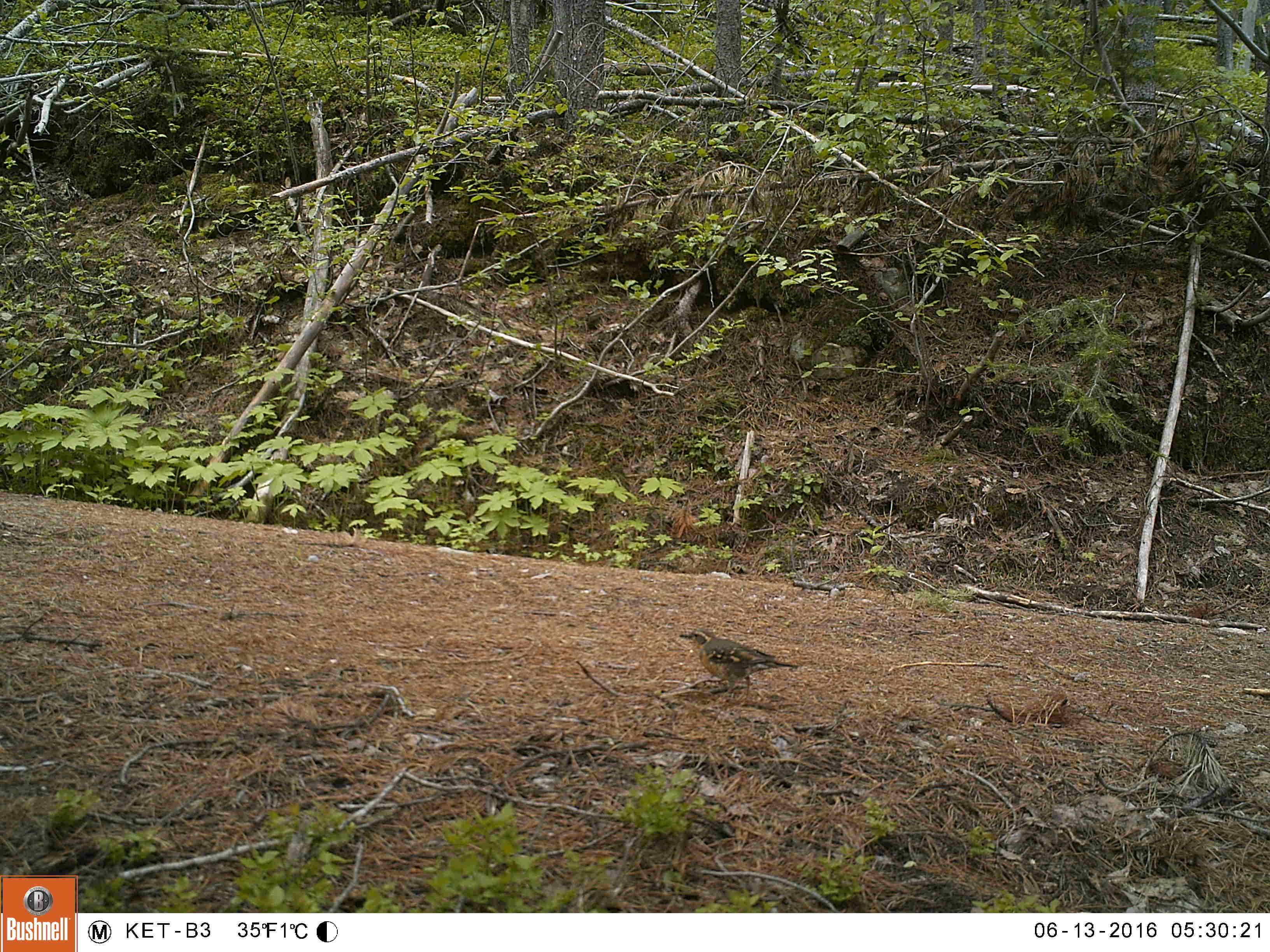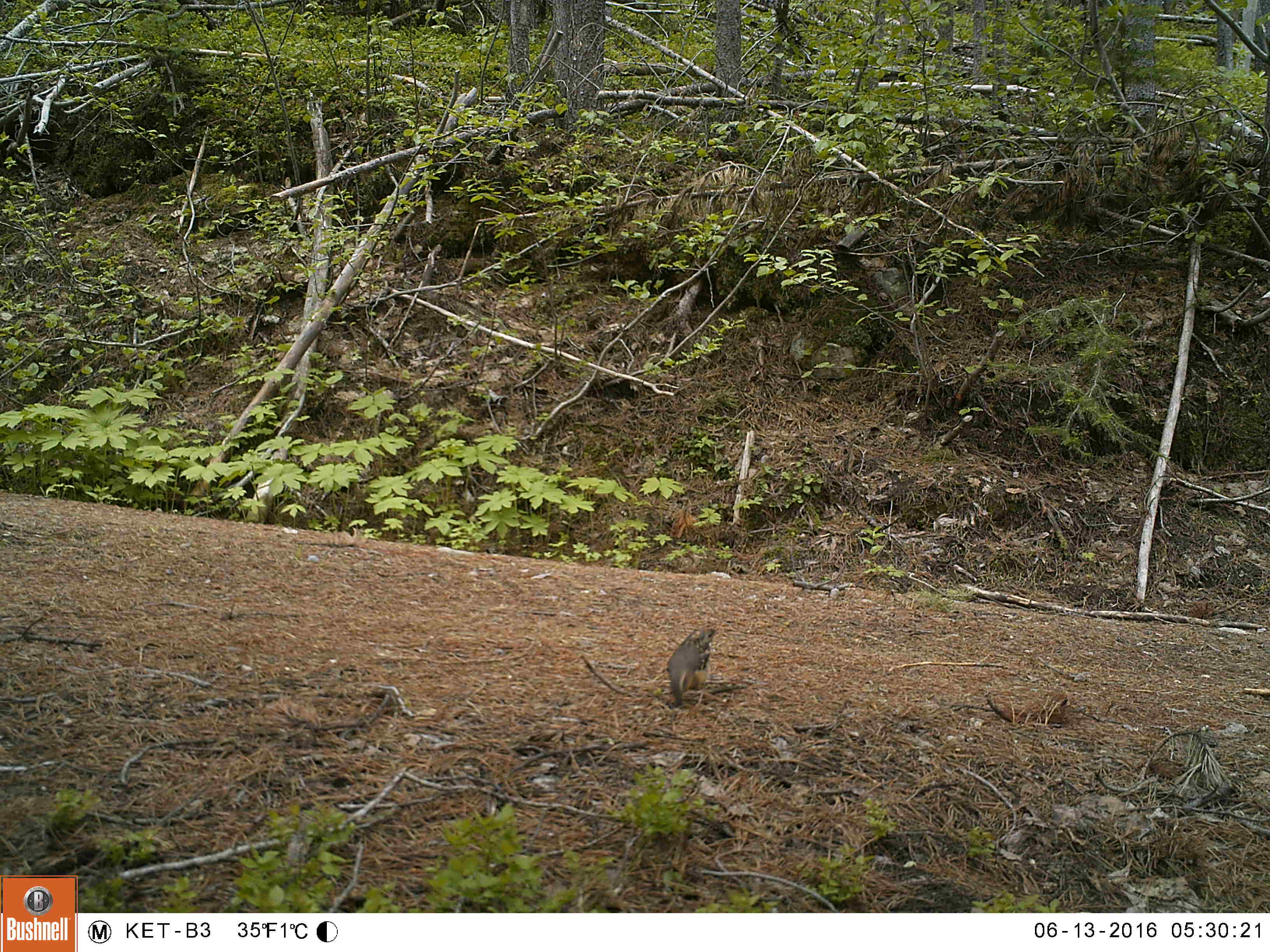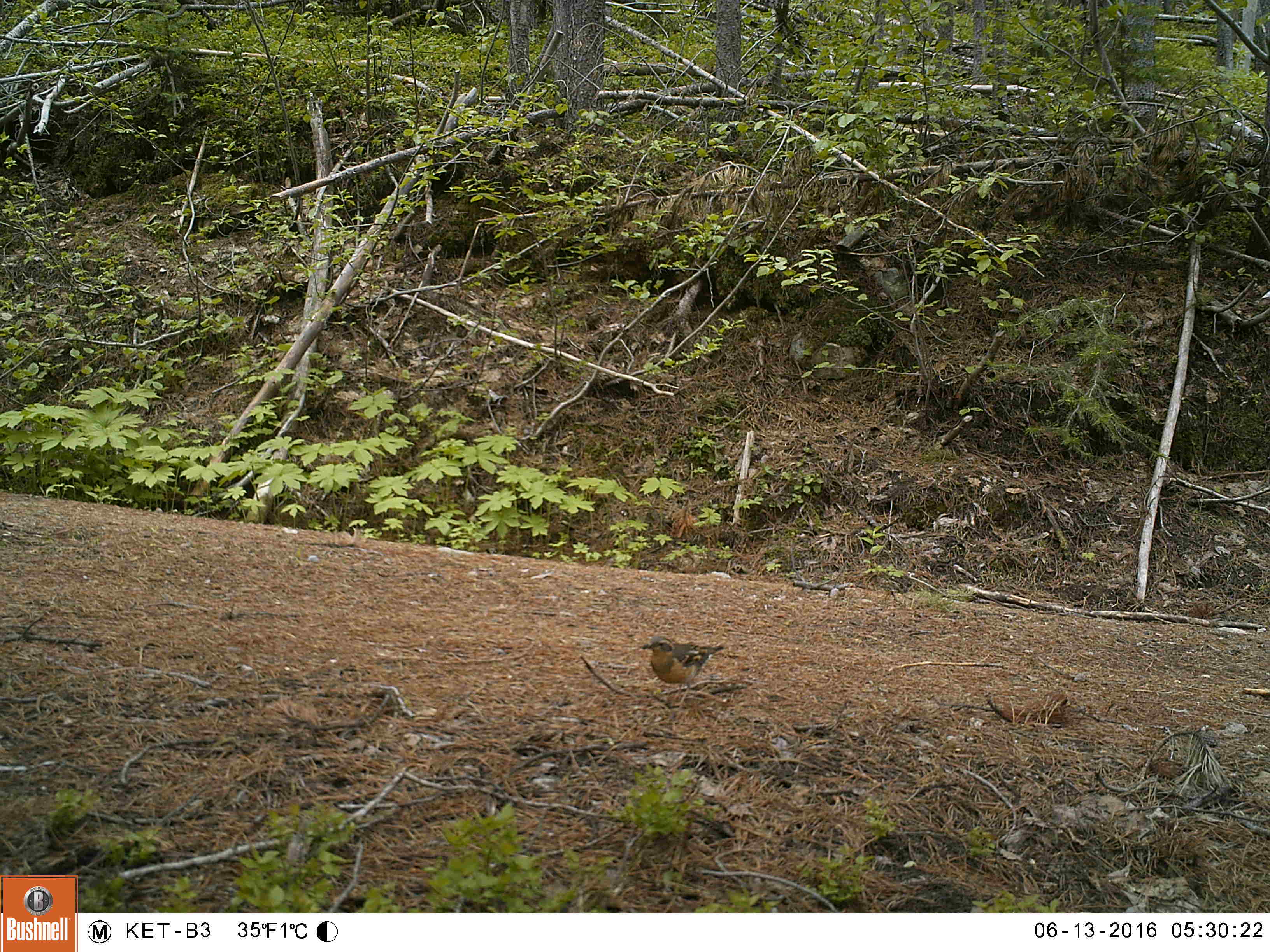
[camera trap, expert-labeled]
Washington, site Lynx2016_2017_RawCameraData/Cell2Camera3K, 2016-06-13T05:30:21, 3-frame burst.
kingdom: Animalia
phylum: Chordata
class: Aves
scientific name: Aves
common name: birds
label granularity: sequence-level